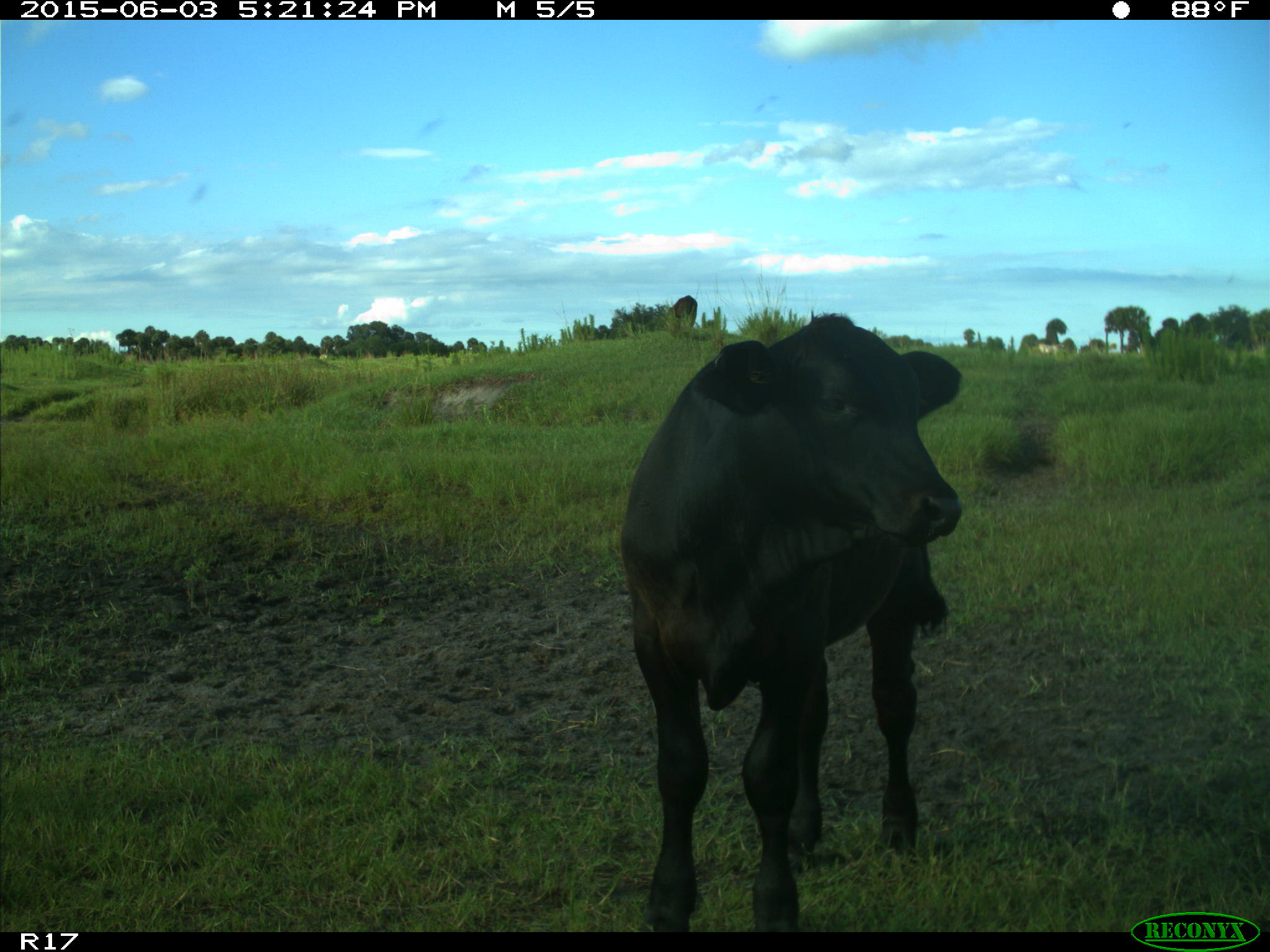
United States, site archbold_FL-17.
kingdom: Animalia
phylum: Chordata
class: Mammalia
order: Artiodactyla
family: Bovidae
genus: Bos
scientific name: Bos taurus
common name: domestic cow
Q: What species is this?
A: Bos taurus (domestic cow).